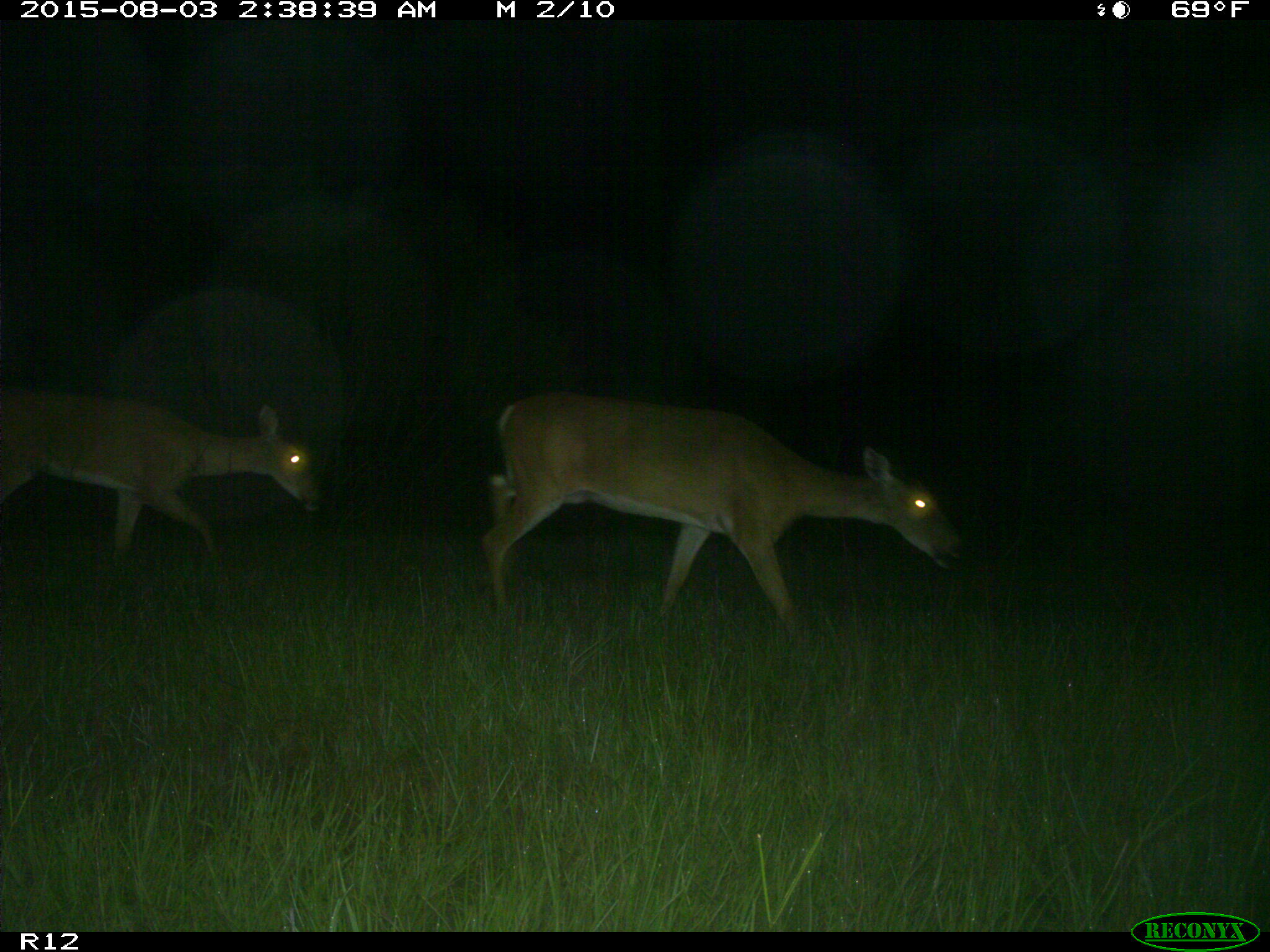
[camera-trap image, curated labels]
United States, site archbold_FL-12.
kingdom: Animalia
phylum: Chordata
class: Mammalia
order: Artiodactyla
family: Cervidae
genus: Odocoileus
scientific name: Odocoileus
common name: deer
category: unidentified deer